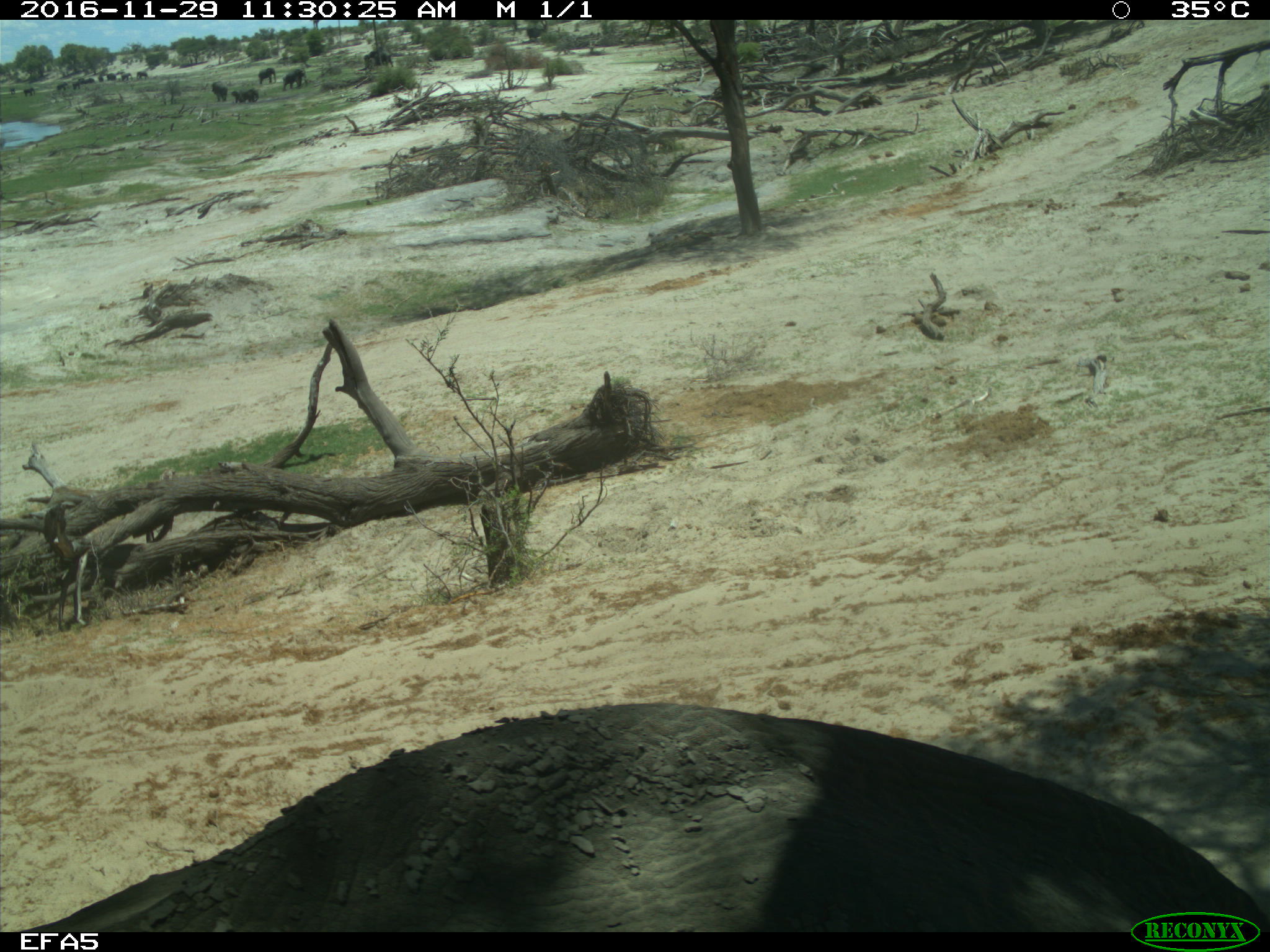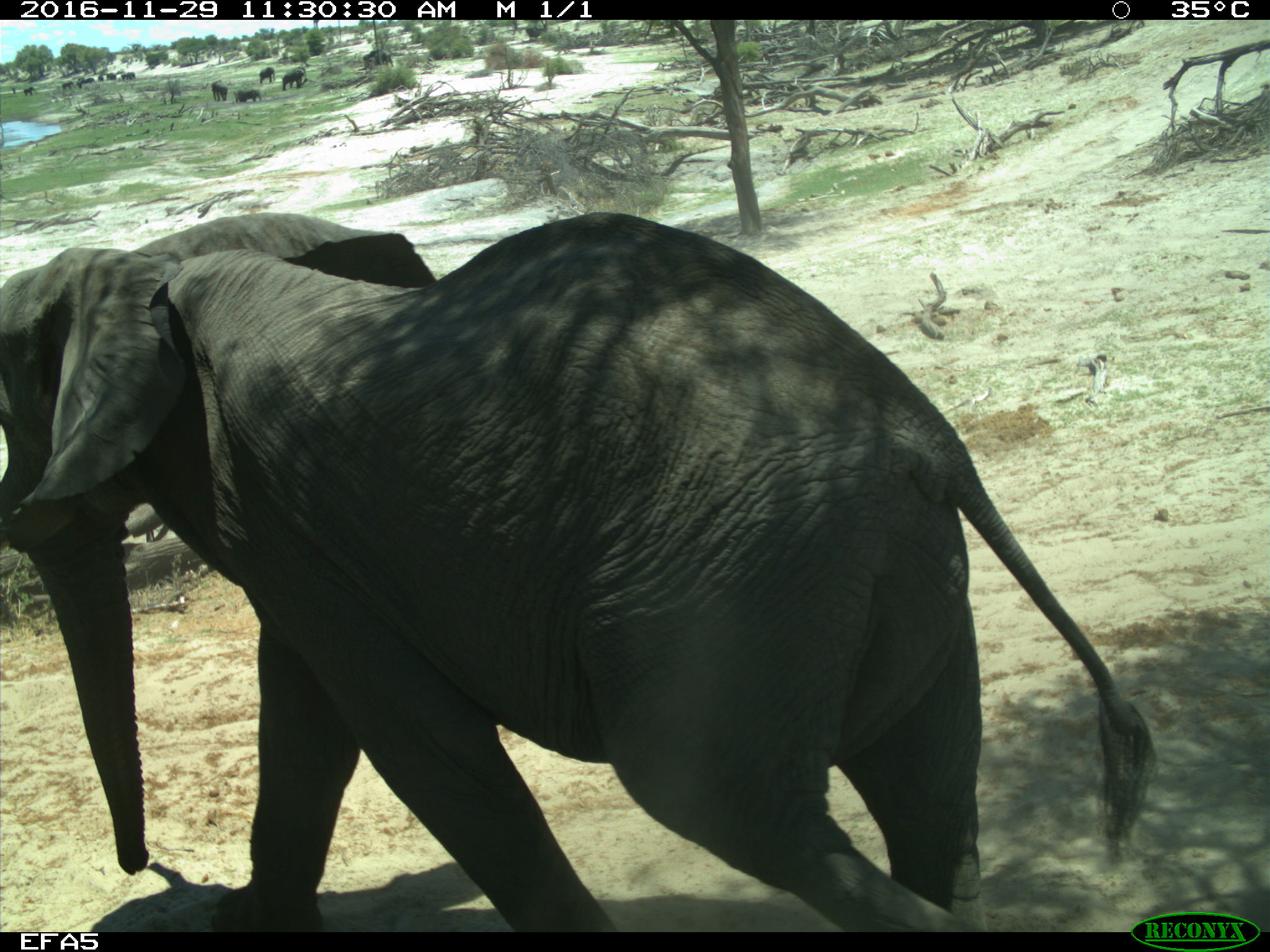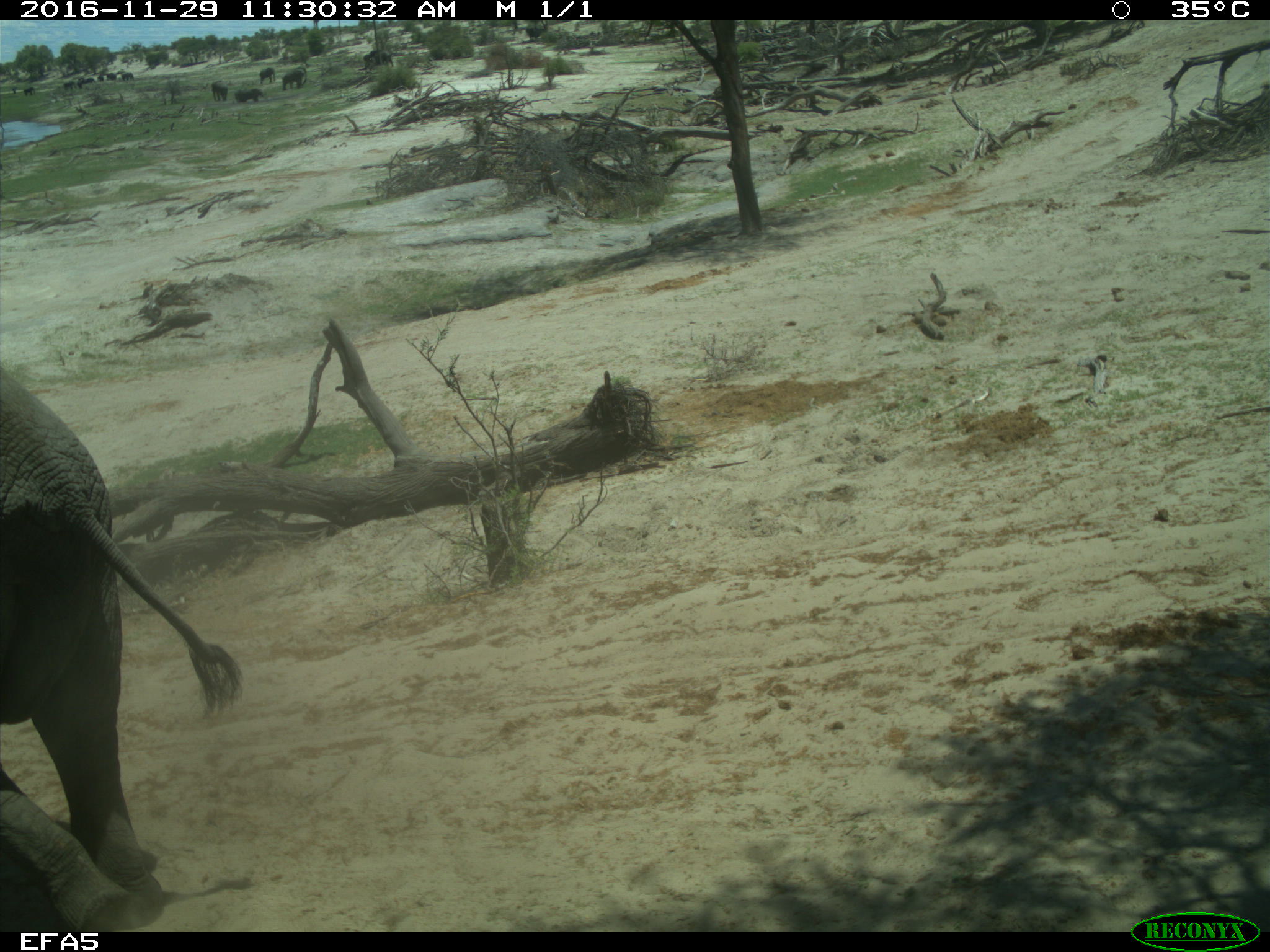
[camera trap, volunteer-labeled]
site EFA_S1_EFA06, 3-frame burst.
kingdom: Animalia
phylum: Chordata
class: Mammalia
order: Proboscidea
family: Elephantidae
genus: Loxodonta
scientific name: Loxodonta africana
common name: african bush elephant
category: elephant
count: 1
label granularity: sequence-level